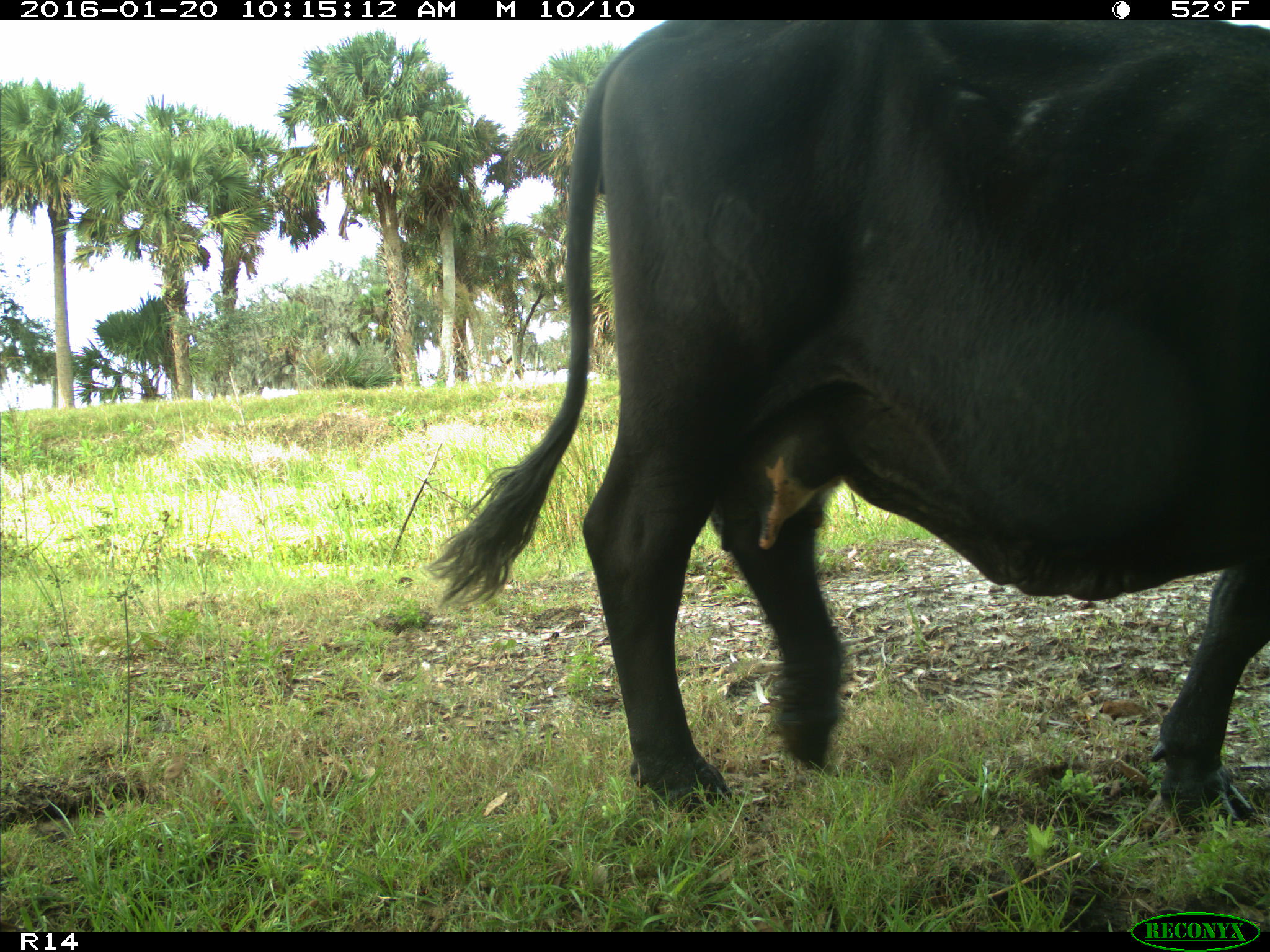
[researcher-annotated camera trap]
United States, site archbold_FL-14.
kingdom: Animalia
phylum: Chordata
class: Mammalia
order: Artiodactyla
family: Bovidae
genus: Bos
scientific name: Bos taurus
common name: domestic cow